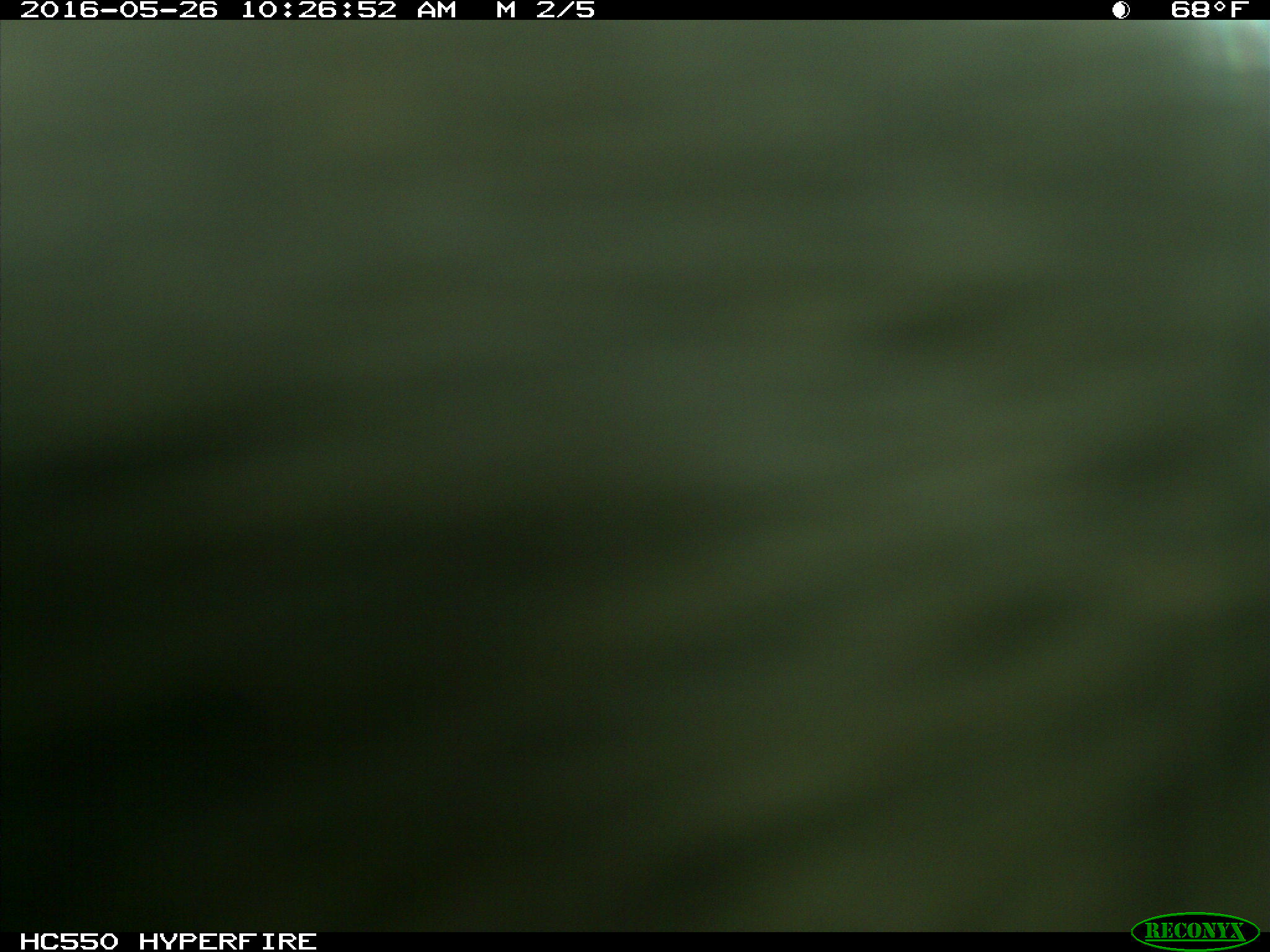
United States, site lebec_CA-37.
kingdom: Animalia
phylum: Chordata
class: Mammalia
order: Artiodactyla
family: Bovidae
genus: Bos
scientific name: Bos taurus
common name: domestic cow